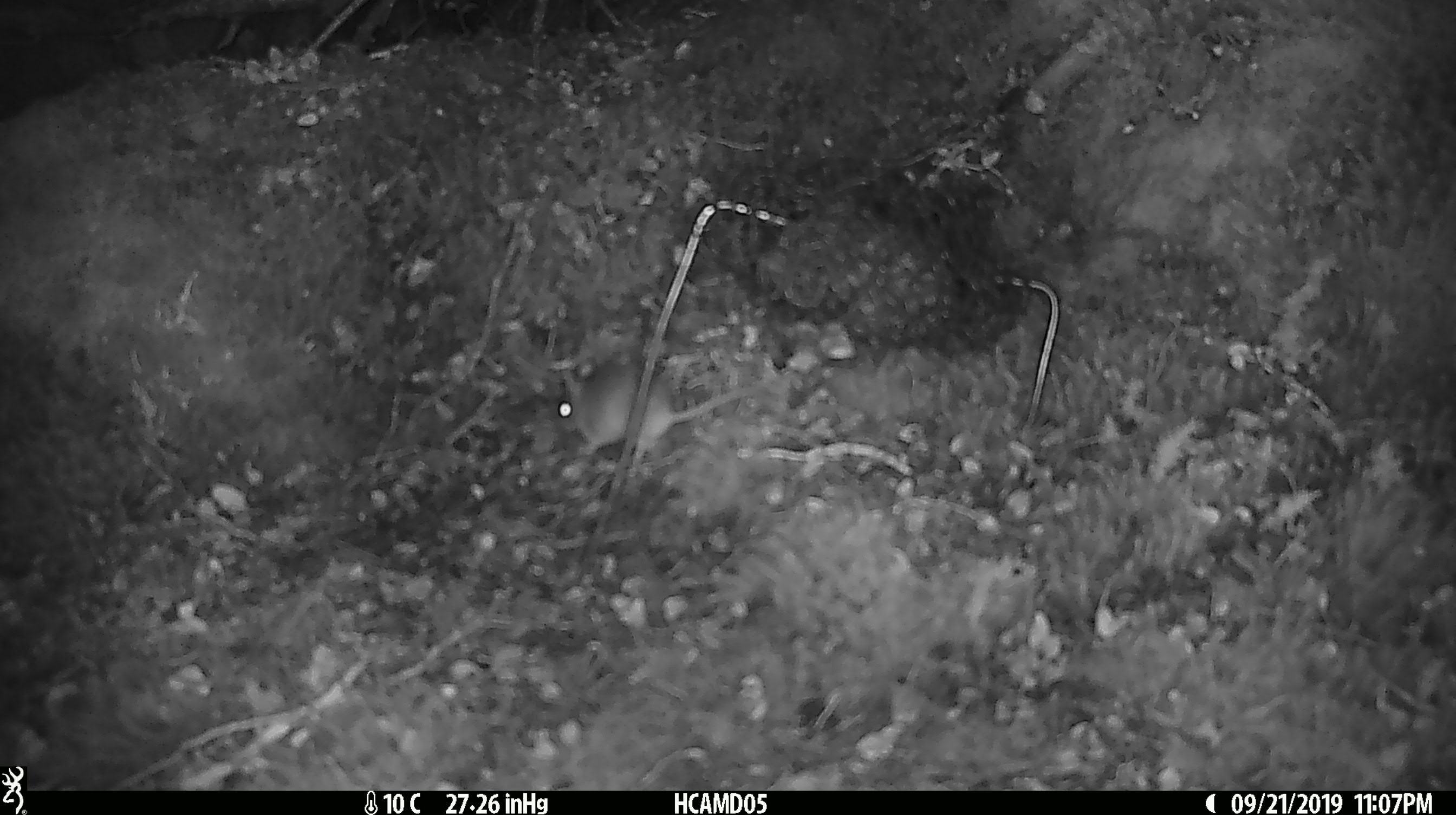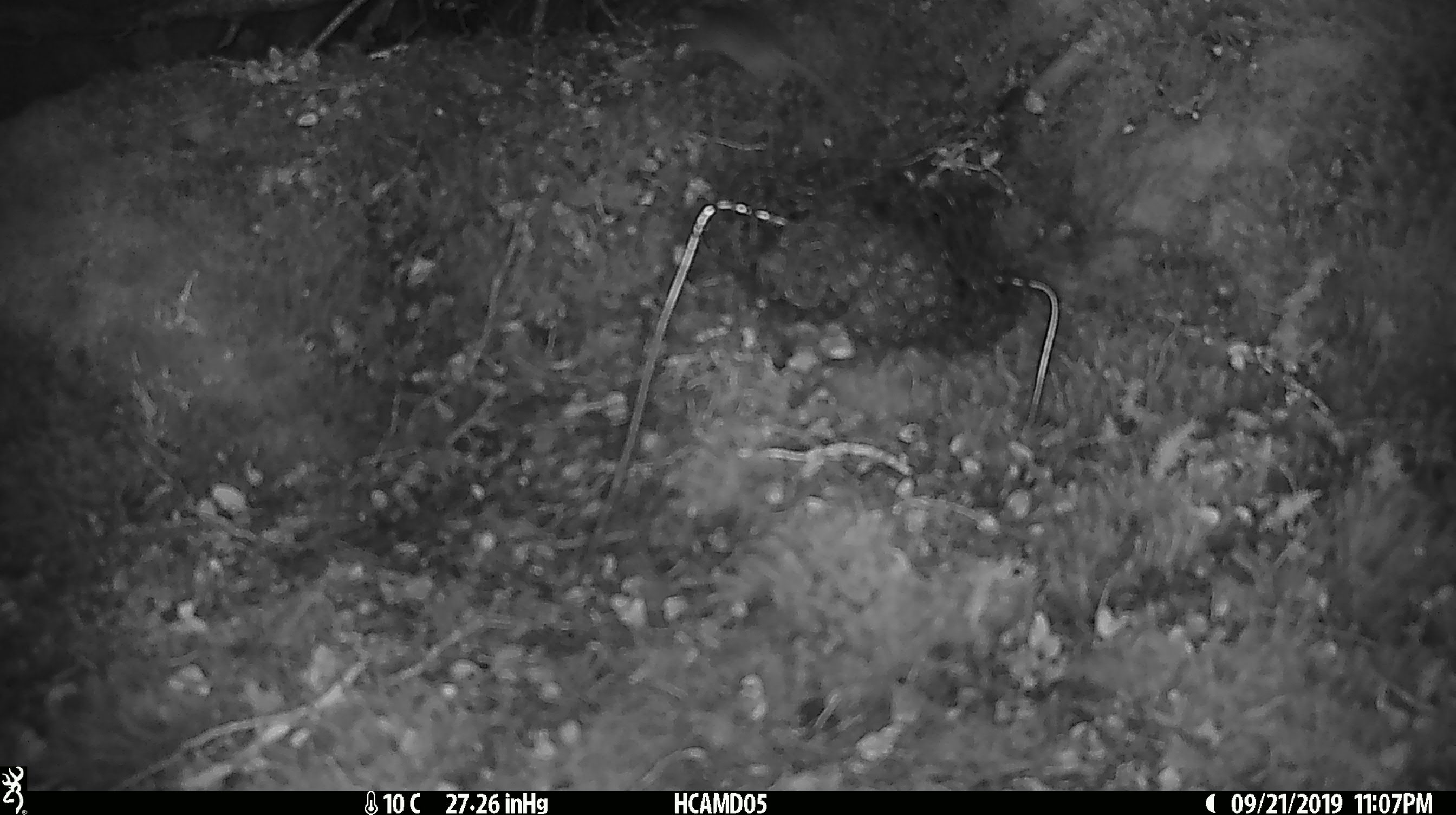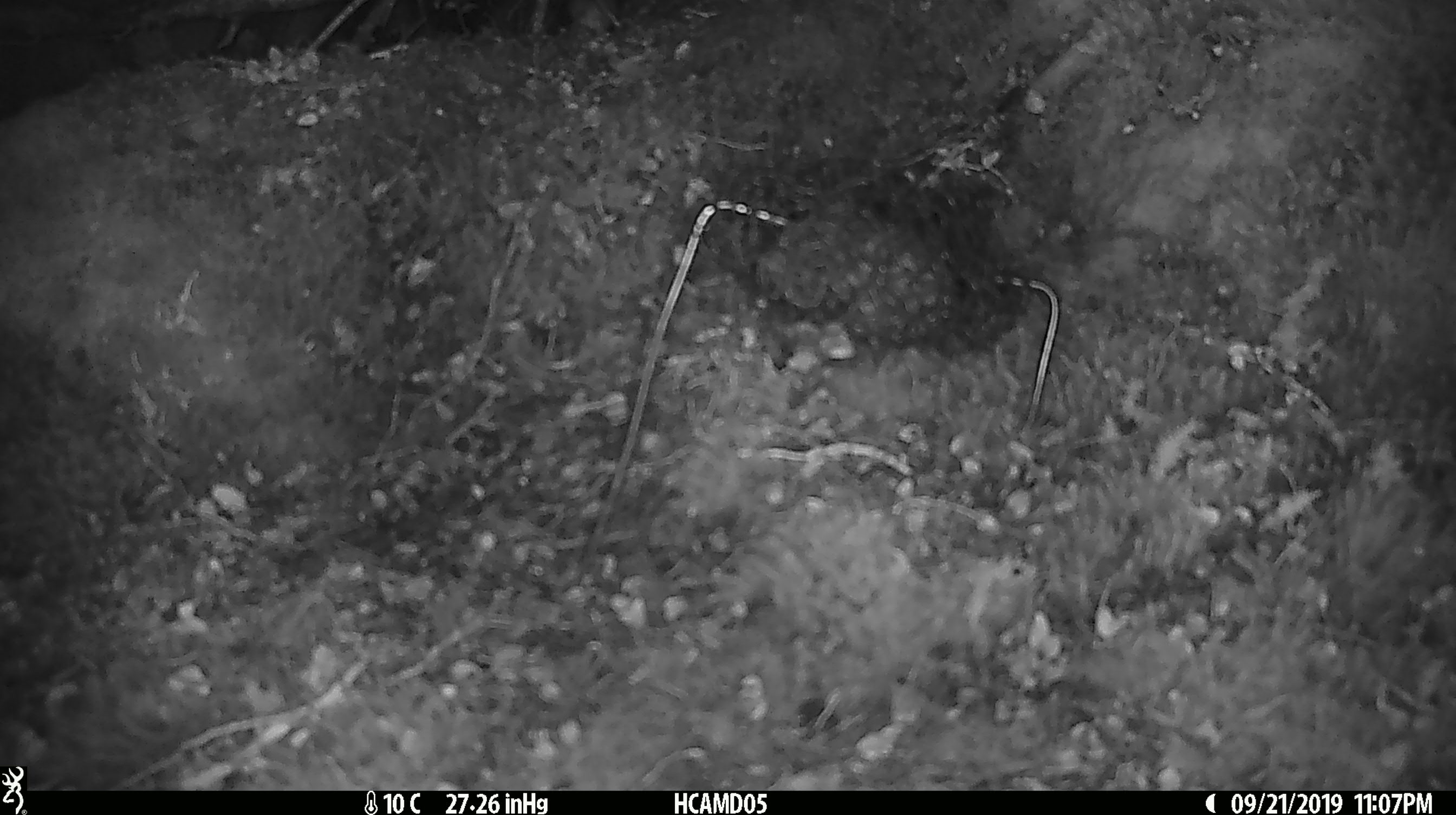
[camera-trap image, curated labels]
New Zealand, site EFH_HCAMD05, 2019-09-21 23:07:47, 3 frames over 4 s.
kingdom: Animalia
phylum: Chordata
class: Mammalia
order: Rodentia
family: Muridae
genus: Mus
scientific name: Mus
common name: mouse